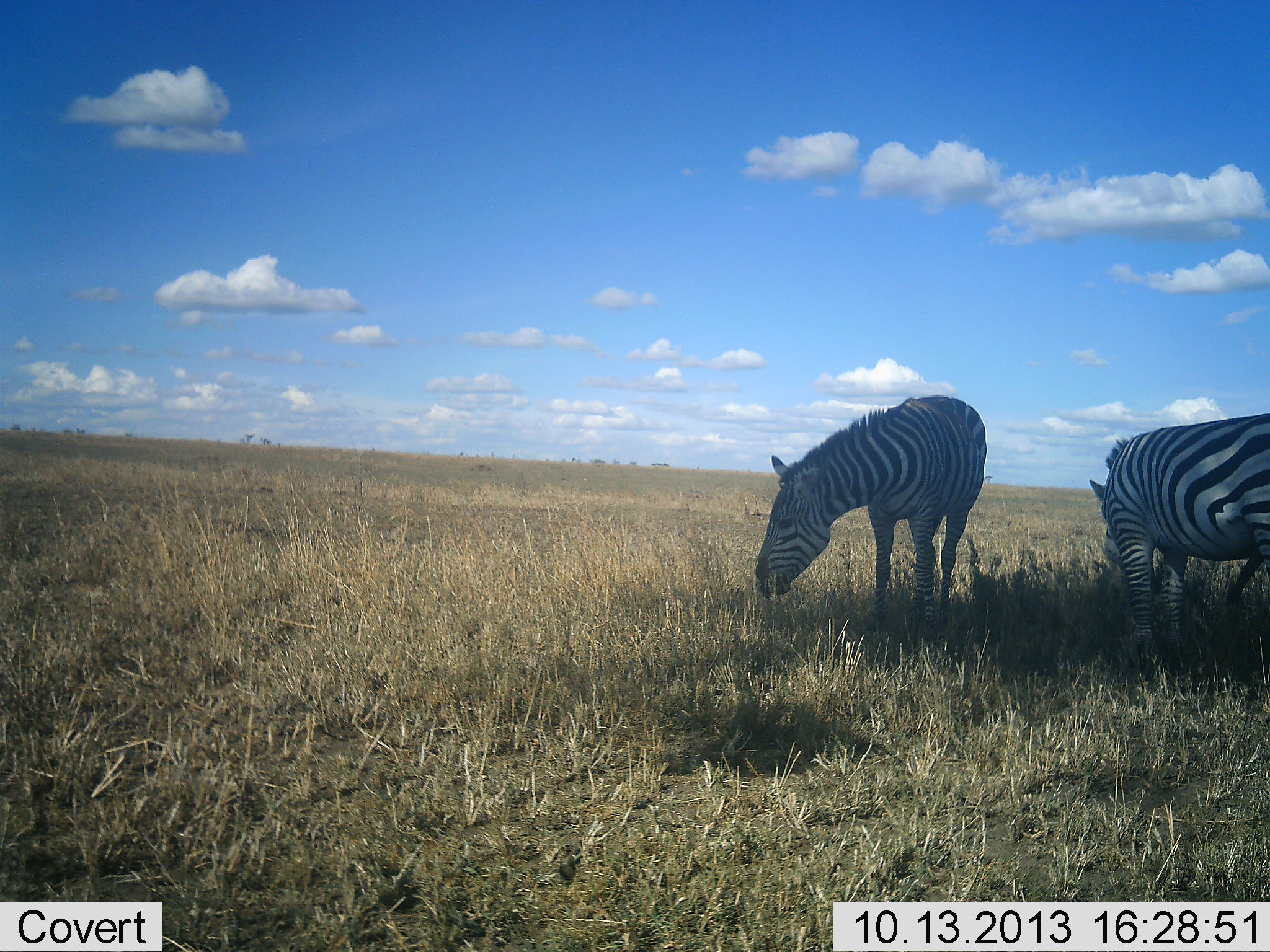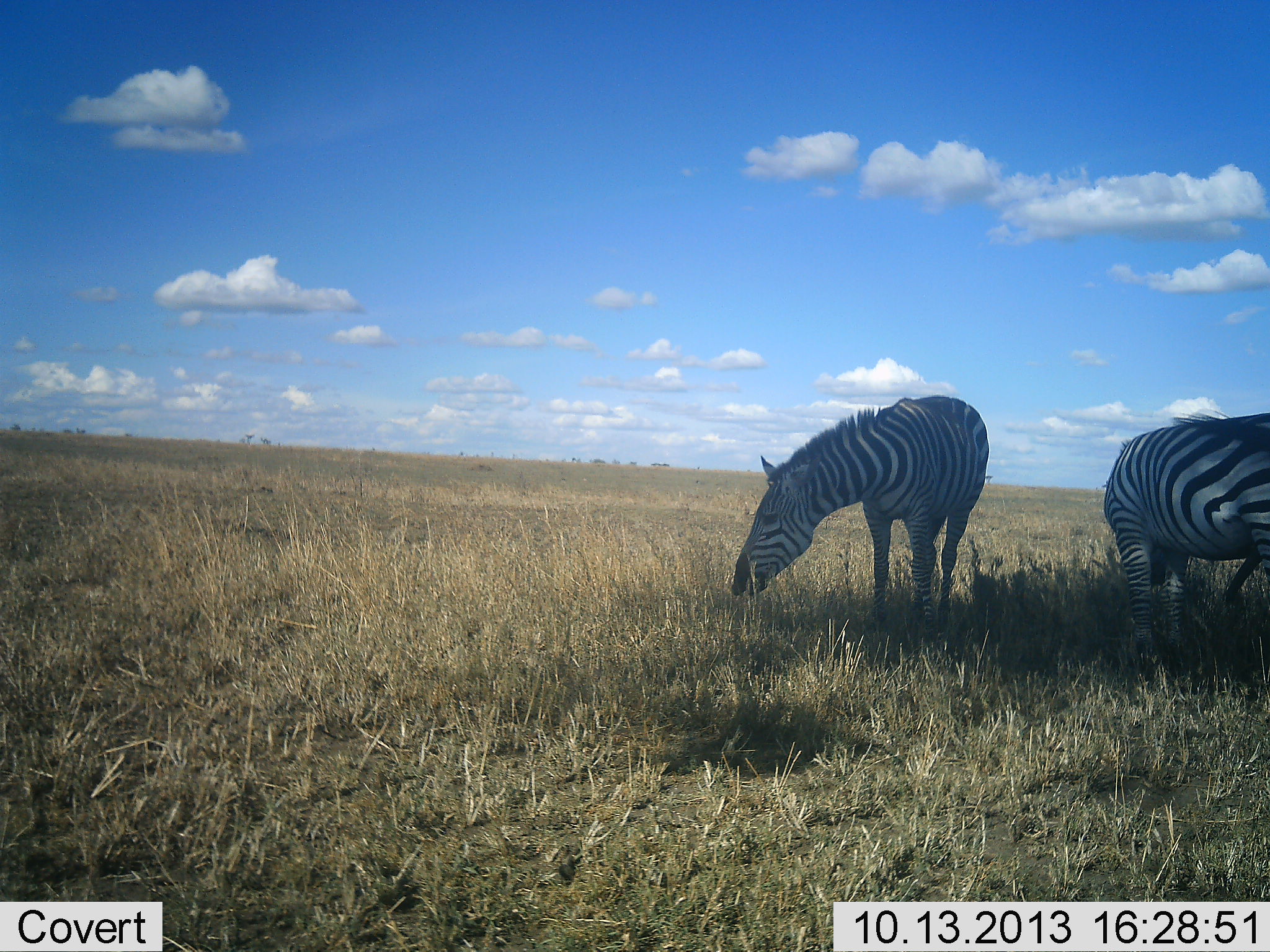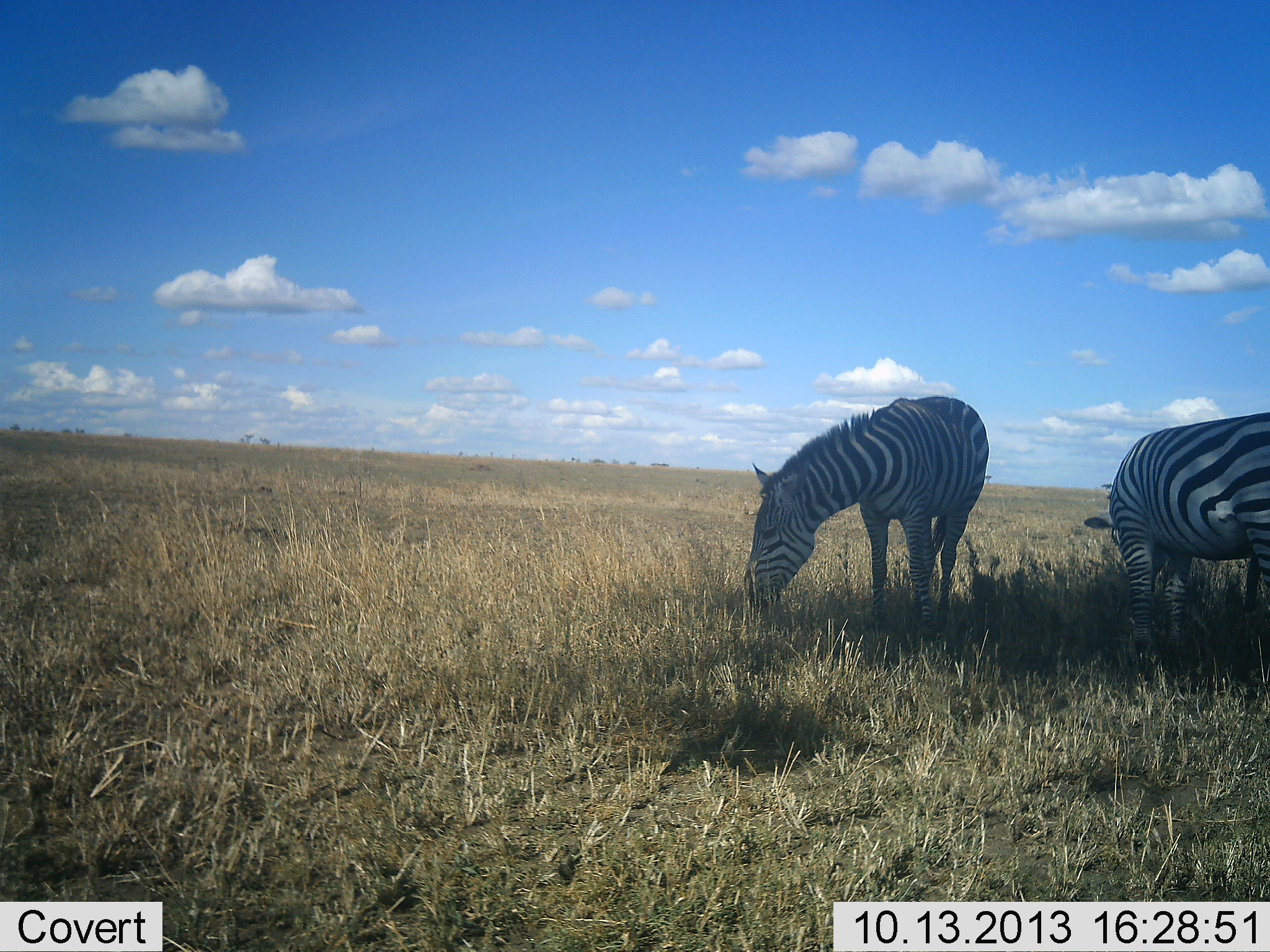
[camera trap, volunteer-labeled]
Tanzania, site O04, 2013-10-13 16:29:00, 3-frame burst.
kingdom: Animalia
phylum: Chordata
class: Mammalia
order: Perissodactyla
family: Equidae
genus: Equus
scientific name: Equus quagga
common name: plains zebra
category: zebra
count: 2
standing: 32%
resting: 0%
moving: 0%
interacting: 0%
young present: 0%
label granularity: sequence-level